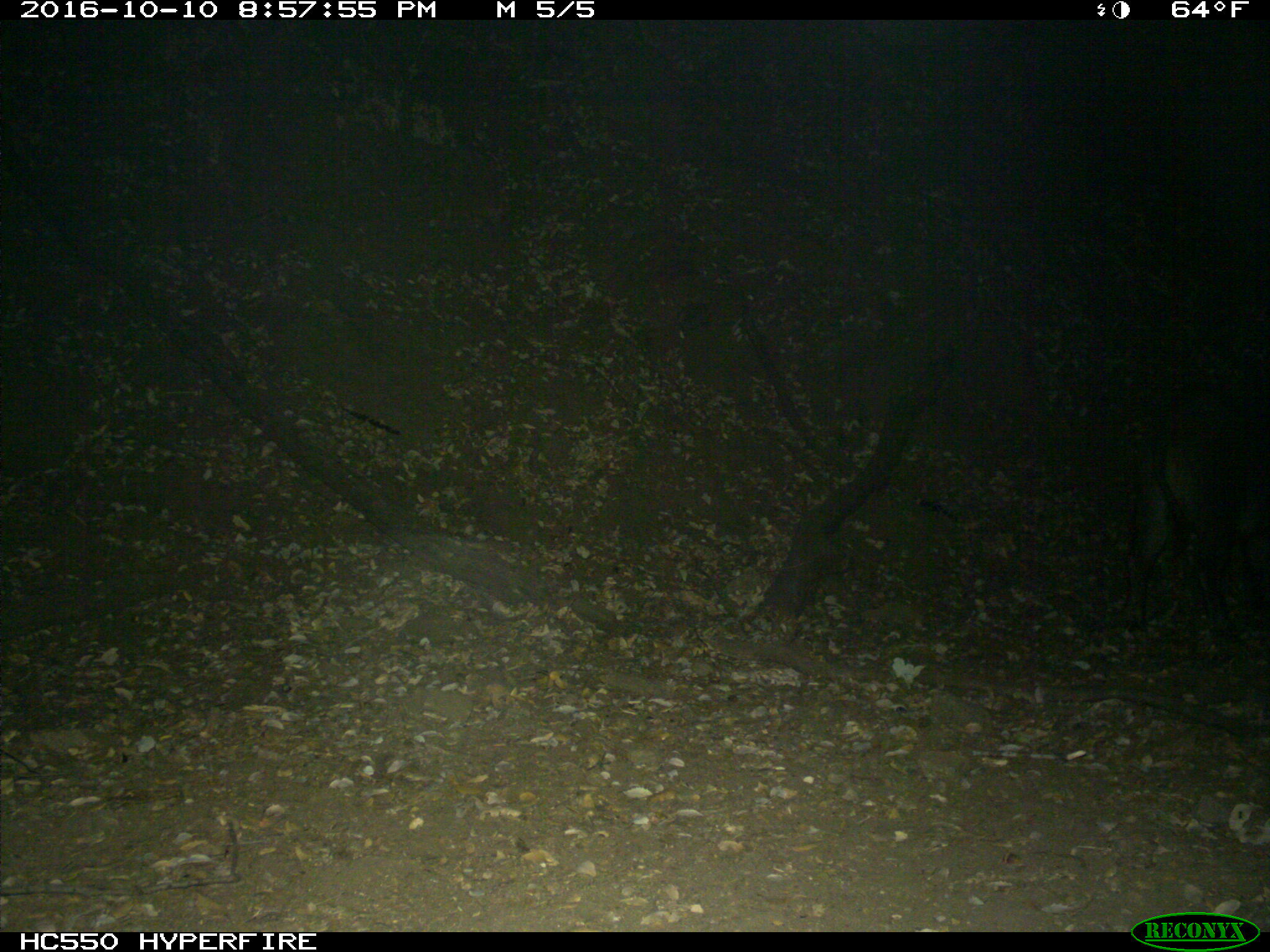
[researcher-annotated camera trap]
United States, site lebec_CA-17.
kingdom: Animalia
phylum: Chordata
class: Mammalia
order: Artiodactyla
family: Suidae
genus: Sus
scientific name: Sus scrofa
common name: wild boar